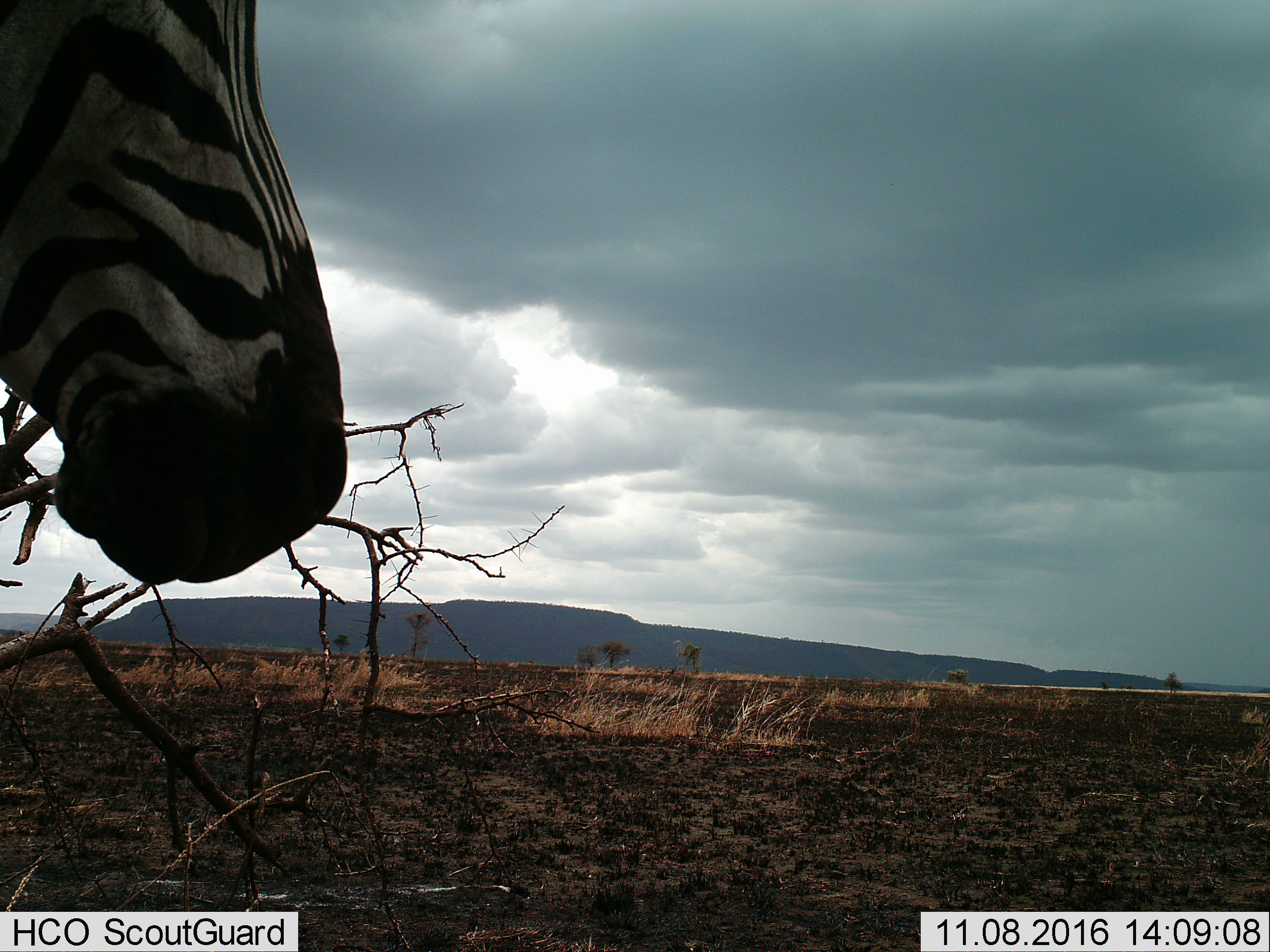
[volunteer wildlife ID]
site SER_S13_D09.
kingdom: Animalia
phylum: Chordata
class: Mammalia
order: Perissodactyla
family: Equidae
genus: Equus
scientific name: Equus quagga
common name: plains zebra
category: zebraplains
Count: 1.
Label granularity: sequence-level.